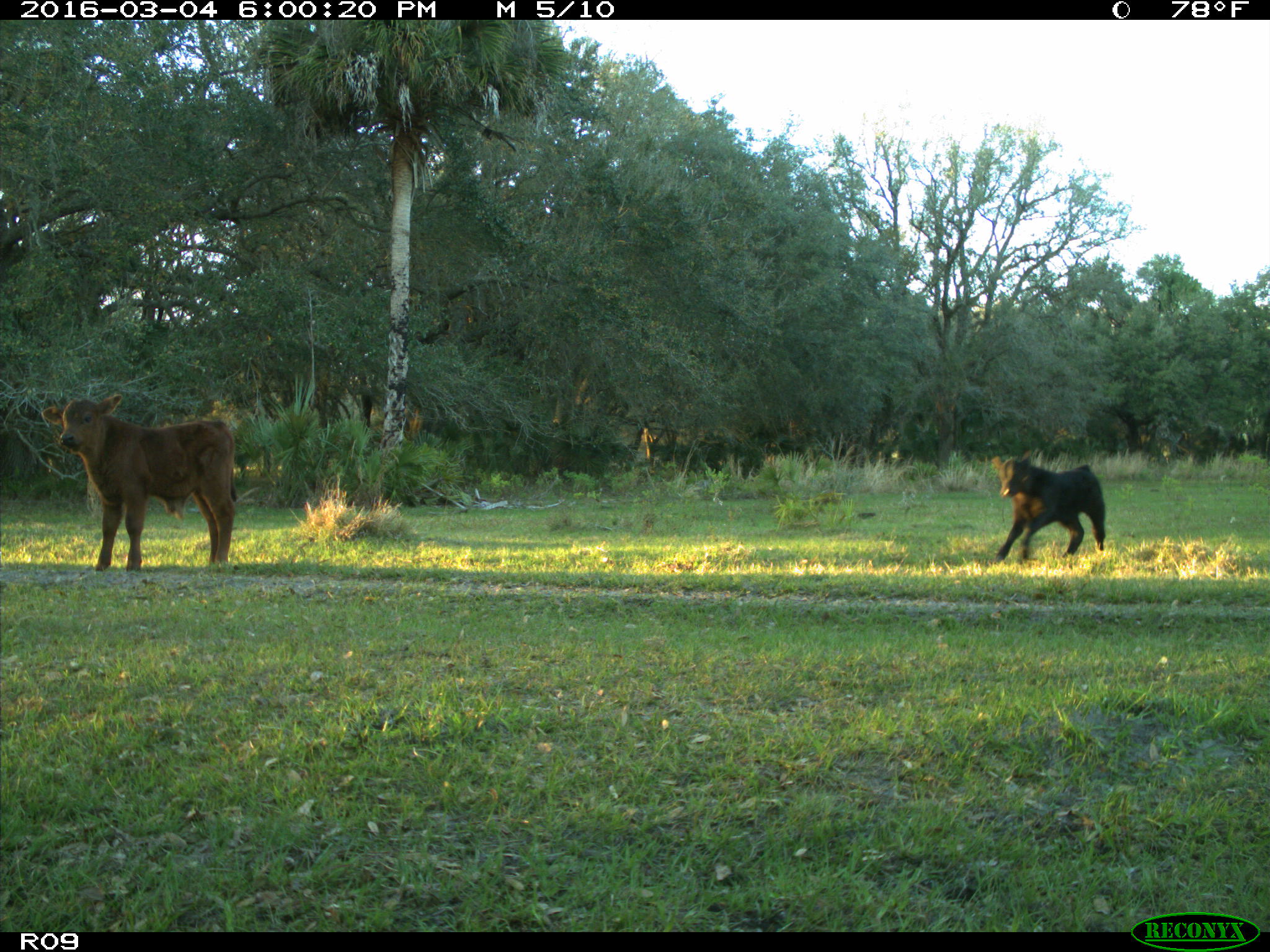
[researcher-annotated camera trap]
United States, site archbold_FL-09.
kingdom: Animalia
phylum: Chordata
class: Mammalia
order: Artiodactyla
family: Bovidae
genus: Bos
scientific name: Bos taurus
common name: domestic cow